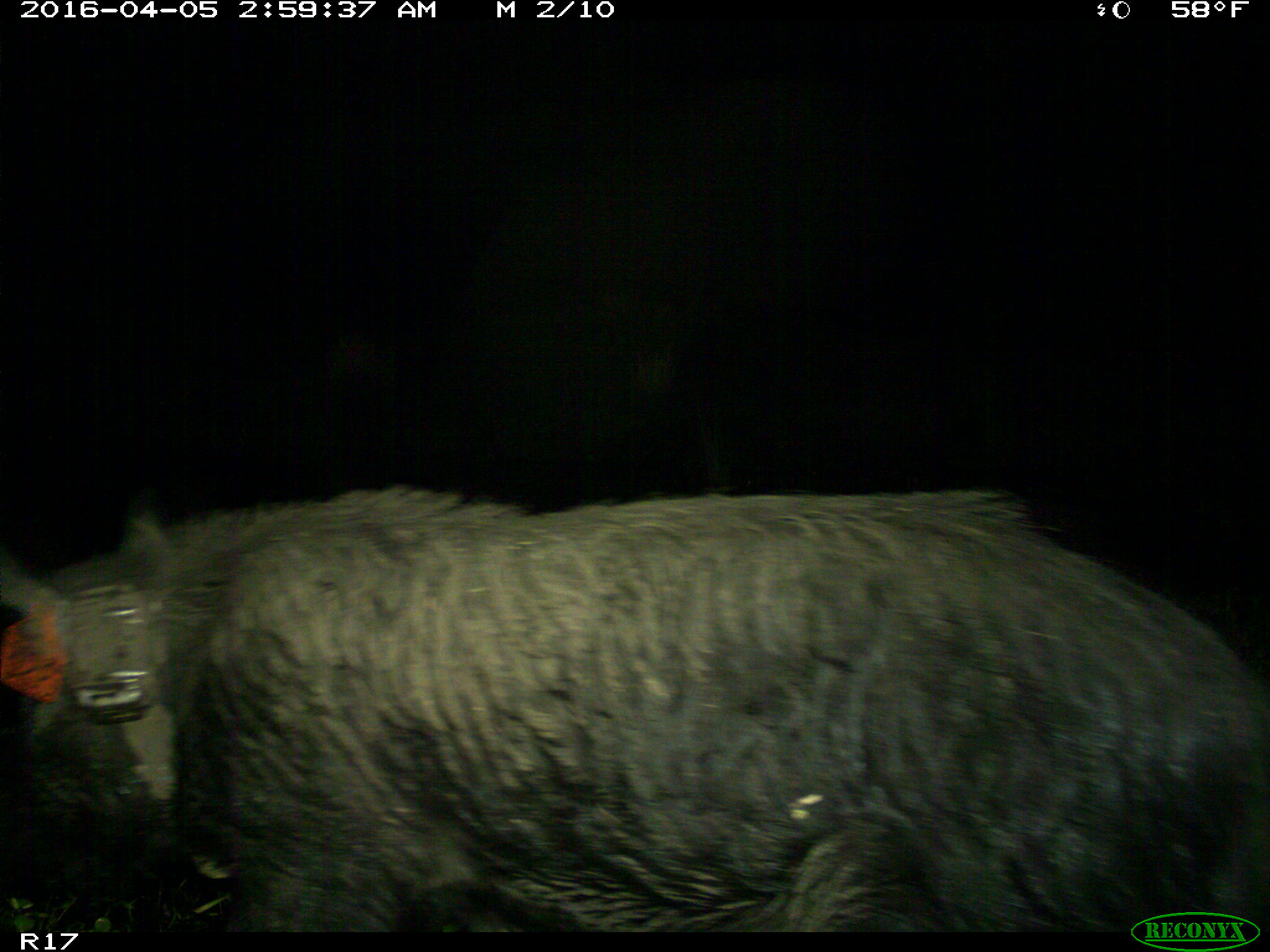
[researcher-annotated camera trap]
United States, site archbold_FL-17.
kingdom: Animalia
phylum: Chordata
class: Mammalia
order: Artiodactyla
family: Suidae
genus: Sus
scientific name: Sus scrofa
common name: wild boar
Sus scrofa (wild boar).